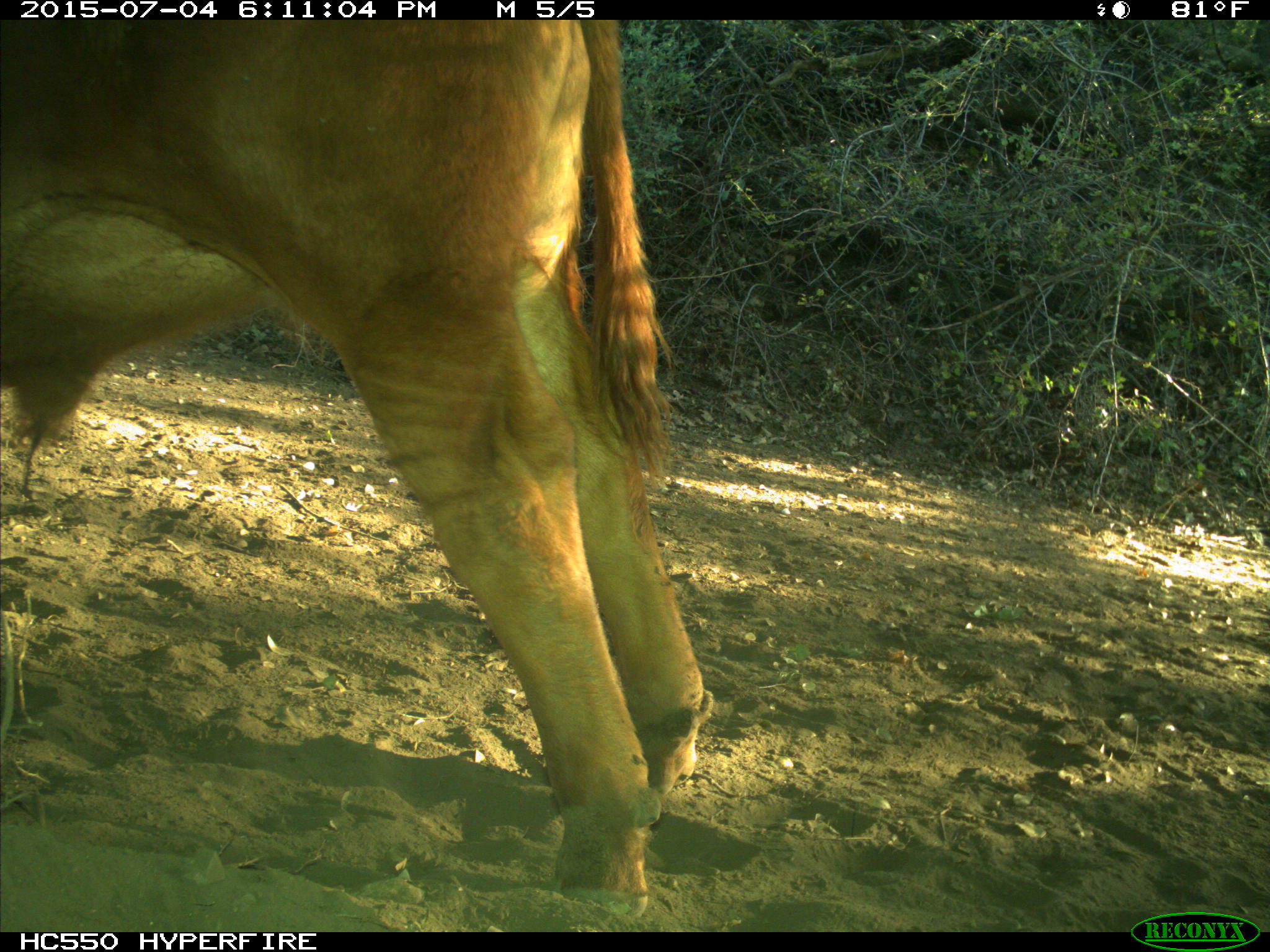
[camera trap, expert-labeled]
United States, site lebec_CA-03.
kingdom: Animalia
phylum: Chordata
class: Mammalia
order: Artiodactyla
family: Bovidae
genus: Bos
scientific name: Bos taurus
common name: domestic cow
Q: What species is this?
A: Bos taurus (domestic cow).